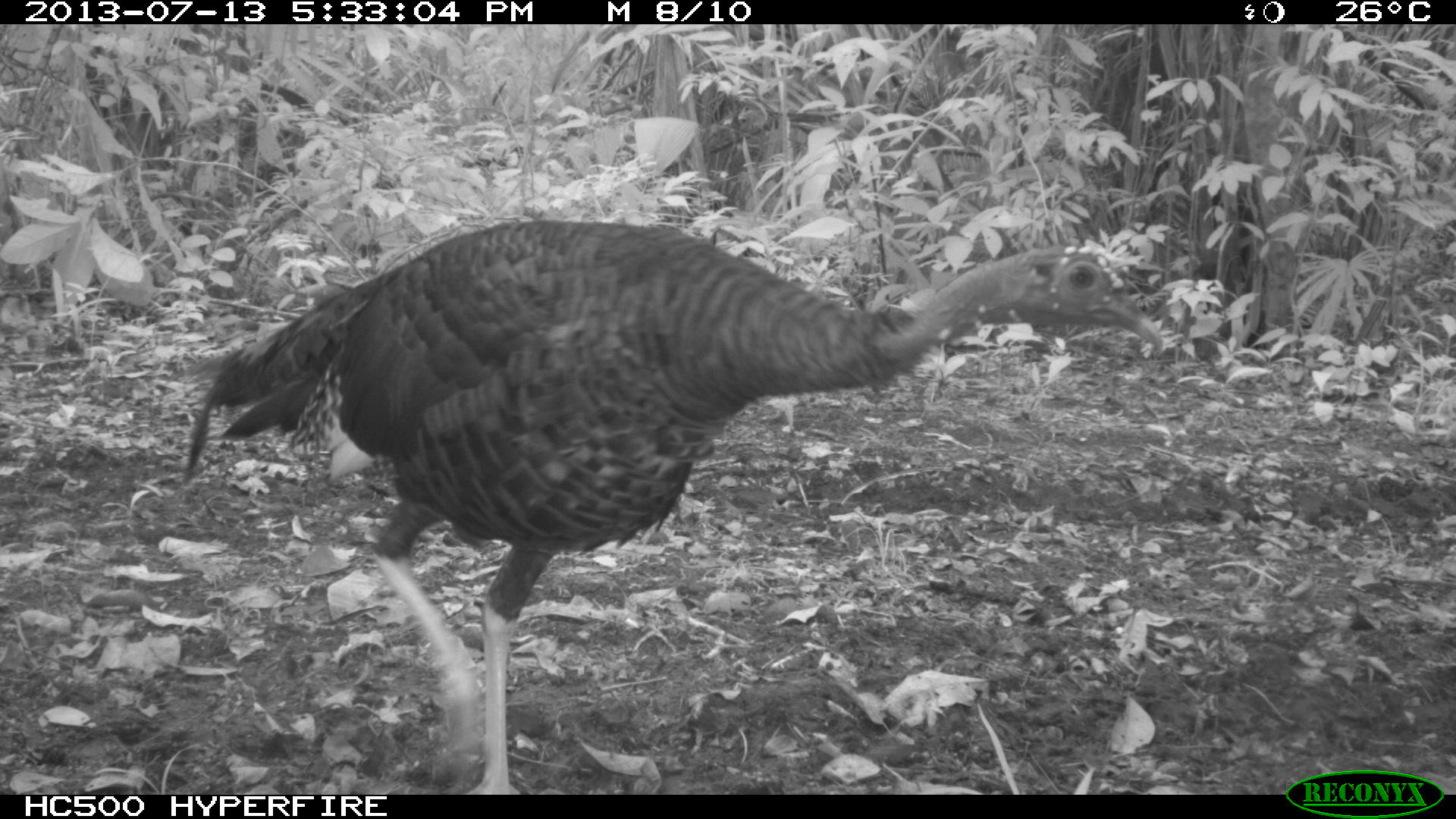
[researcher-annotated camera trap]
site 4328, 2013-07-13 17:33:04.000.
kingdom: Animalia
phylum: Chordata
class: Aves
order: Galliformes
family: Phasianidae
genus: Meleagris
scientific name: Meleagris ocellata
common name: ocellated turkey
Meleagris ocellata (ocellated turkey), count 1, sex female.